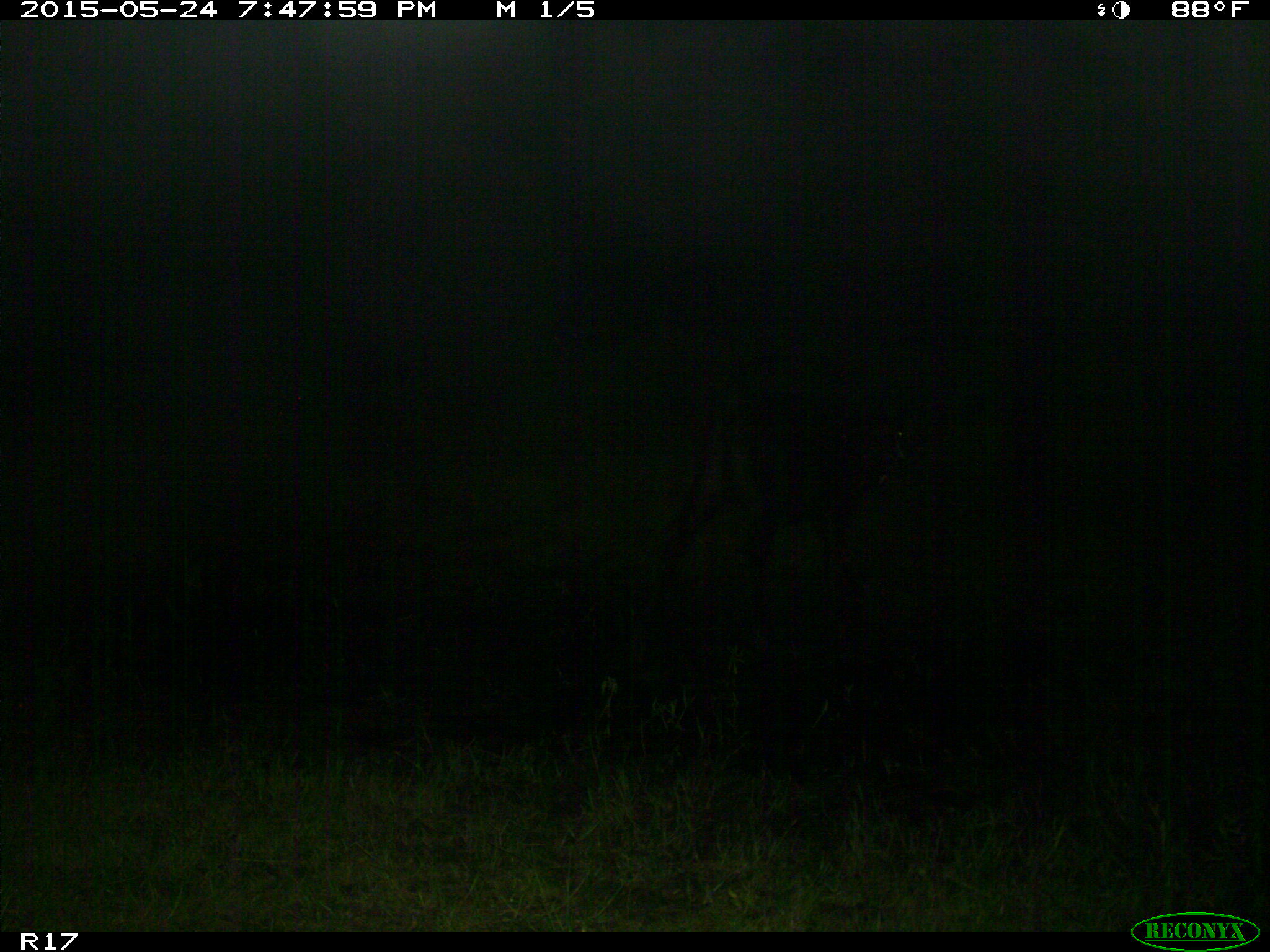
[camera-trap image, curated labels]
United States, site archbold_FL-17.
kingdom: Animalia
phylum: Chordata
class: Mammalia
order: Artiodactyla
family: Bovidae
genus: Bos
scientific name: Bos taurus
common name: domestic cow